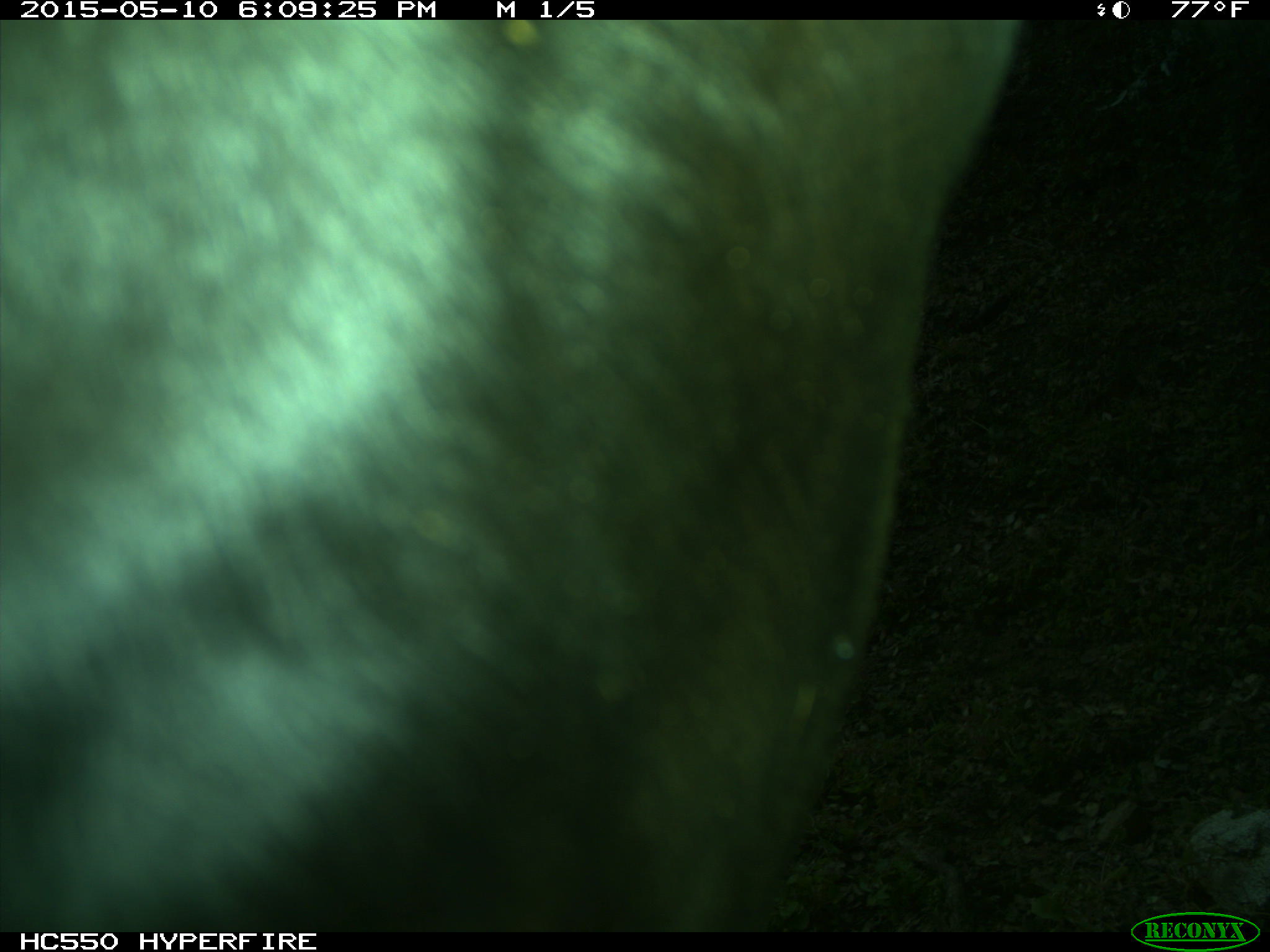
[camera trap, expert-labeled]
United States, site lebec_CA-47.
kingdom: Animalia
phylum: Chordata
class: Mammalia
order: Artiodactyla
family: Bovidae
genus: Bos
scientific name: Bos taurus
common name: domestic cow